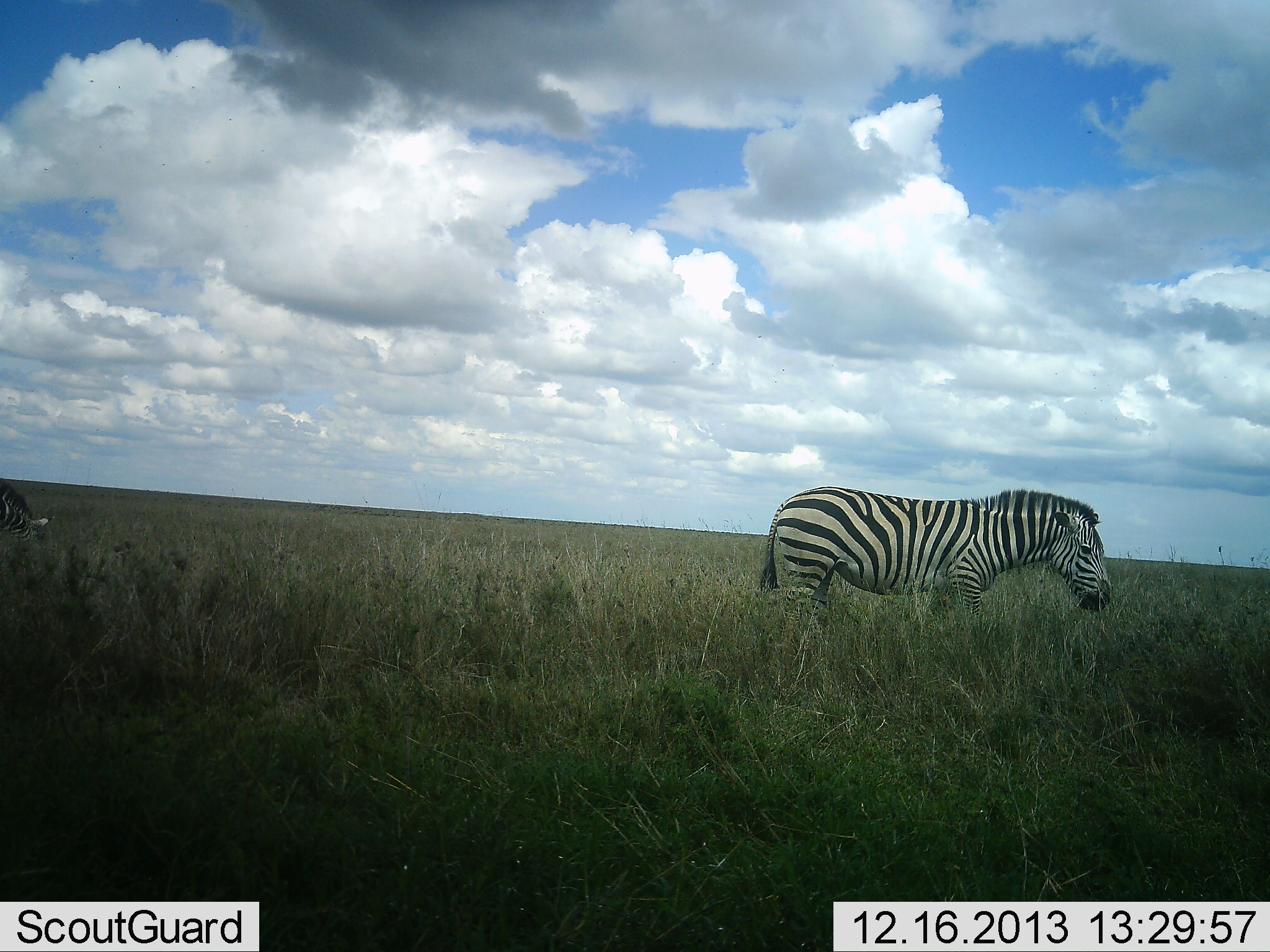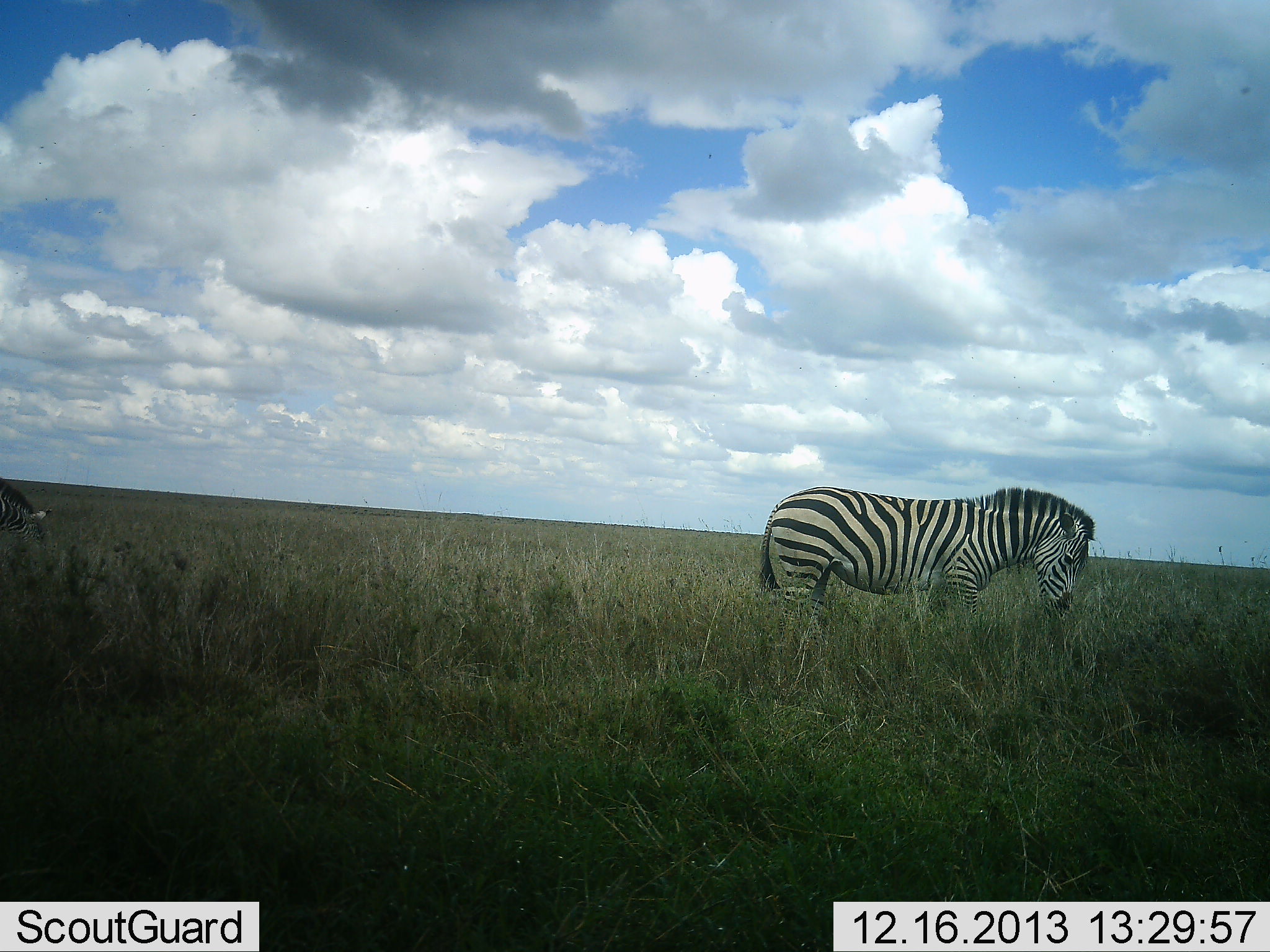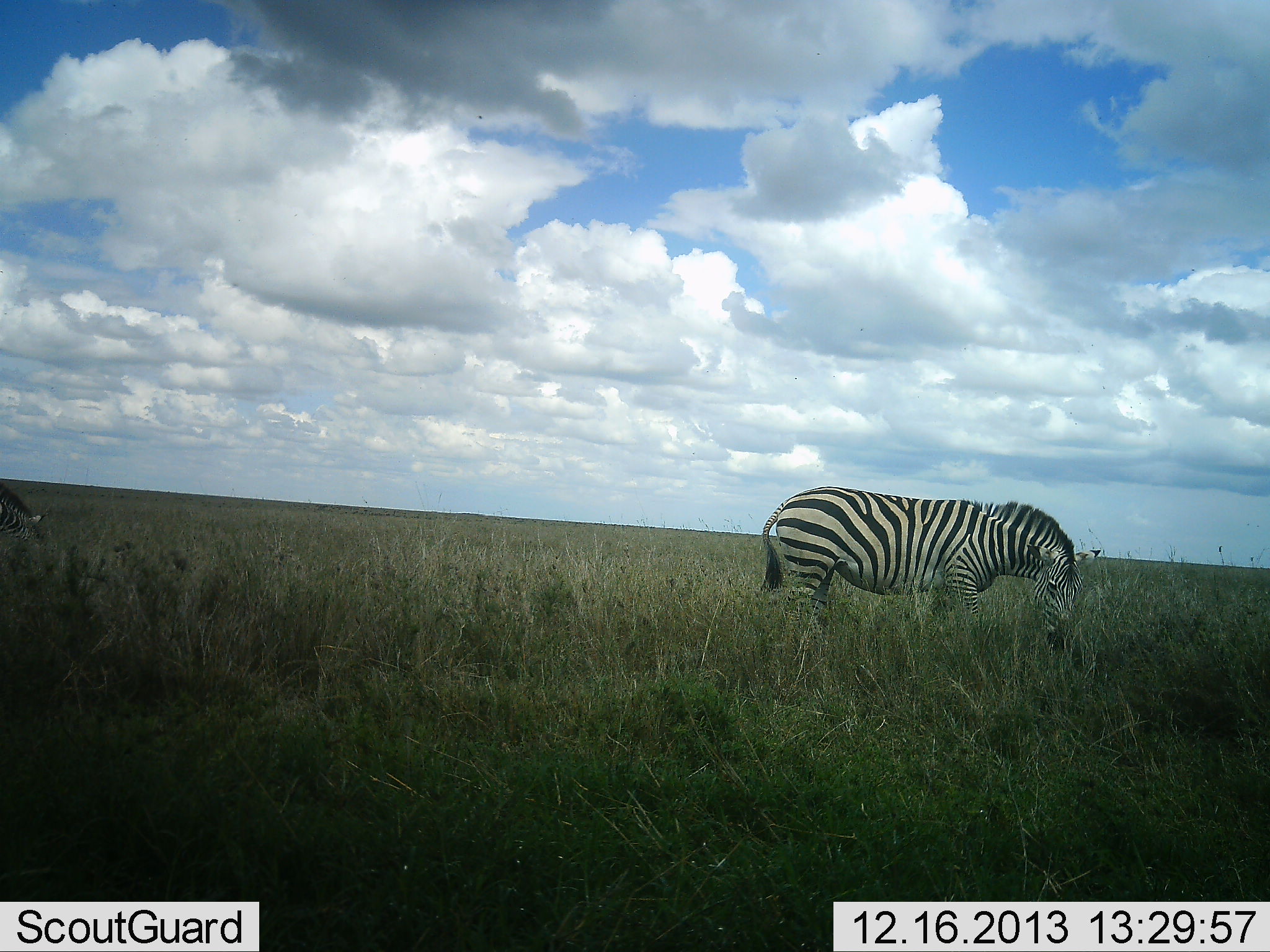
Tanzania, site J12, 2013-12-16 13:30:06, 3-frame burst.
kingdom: Animalia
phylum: Chordata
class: Mammalia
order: Perissodactyla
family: Equidae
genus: Equus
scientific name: Equus quagga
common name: plains zebra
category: zebra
Zebra (plains zebra) (Equus quagga), count 2. Behavior (volunteer vote fractions): standing 10%, resting 0%, moving 0%, interacting 0%. Young present (vote fraction): 0%. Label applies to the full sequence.